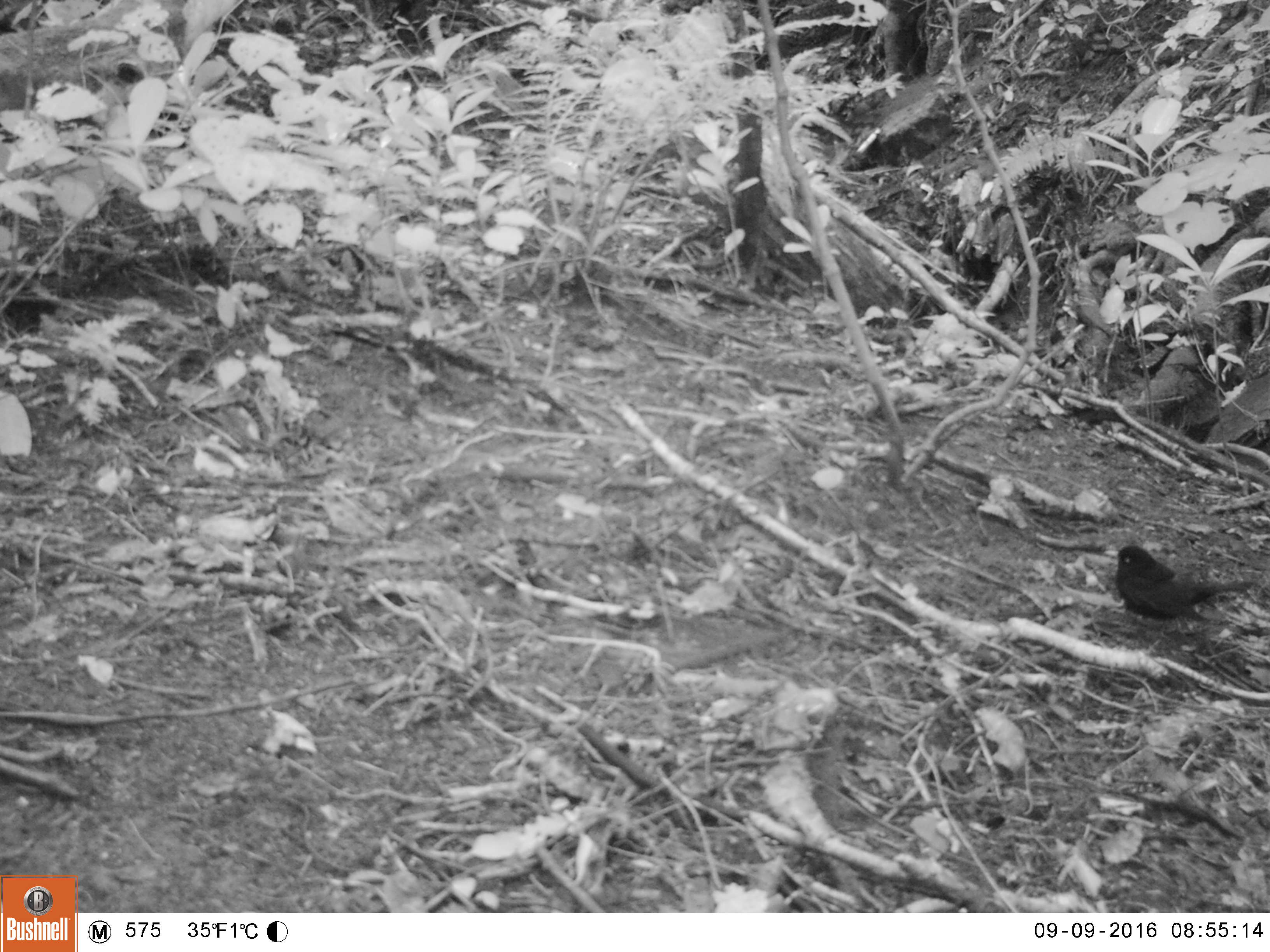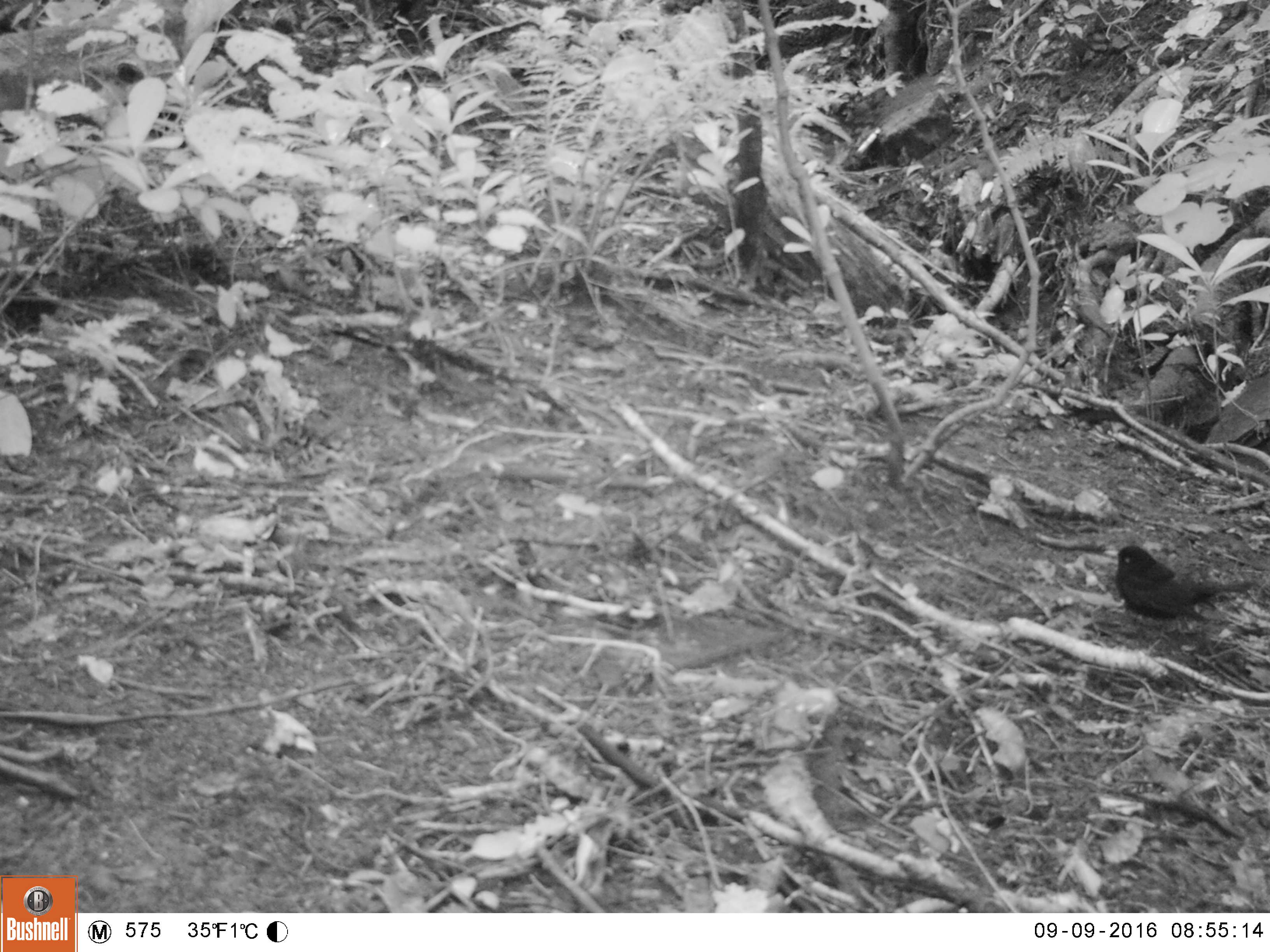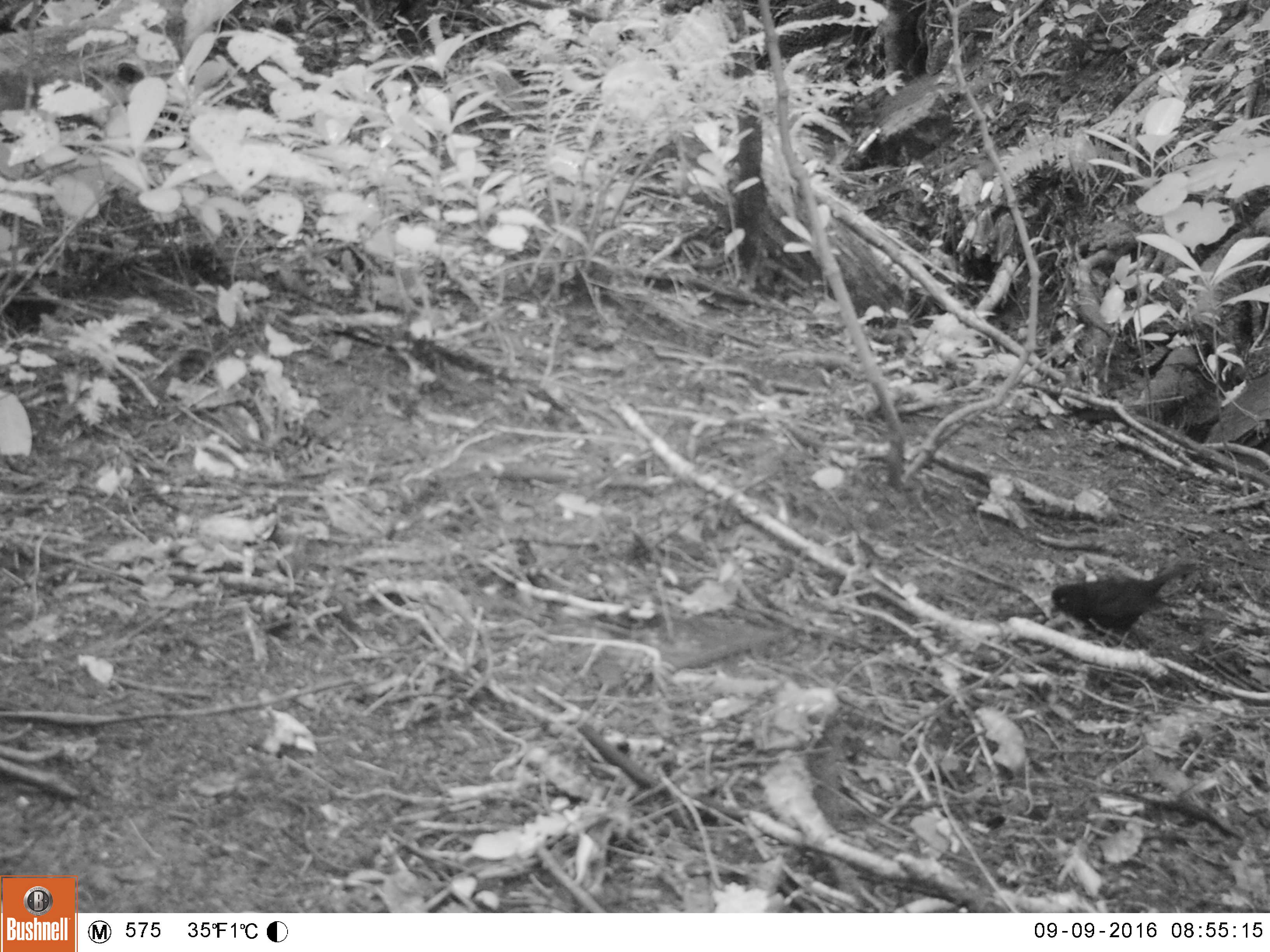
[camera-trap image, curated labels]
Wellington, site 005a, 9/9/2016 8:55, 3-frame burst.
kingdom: Animalia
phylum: Chordata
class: Aves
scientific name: Aves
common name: bird